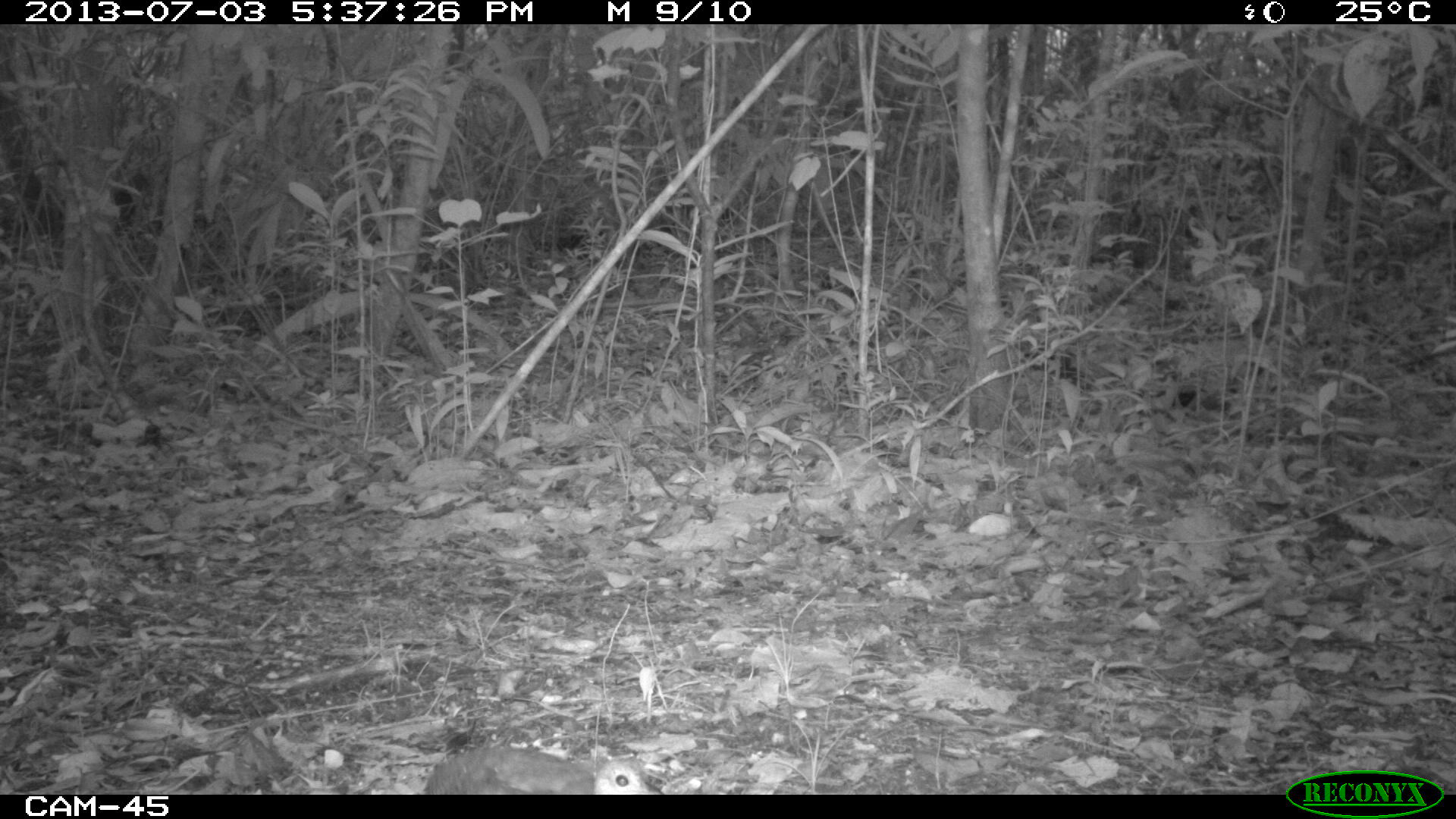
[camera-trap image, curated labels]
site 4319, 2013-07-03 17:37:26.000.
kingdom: Animalia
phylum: Chordata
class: Aves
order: Tinamiformes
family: Tinamidae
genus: Tinamus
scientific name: Tinamus major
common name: great tinamou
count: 1